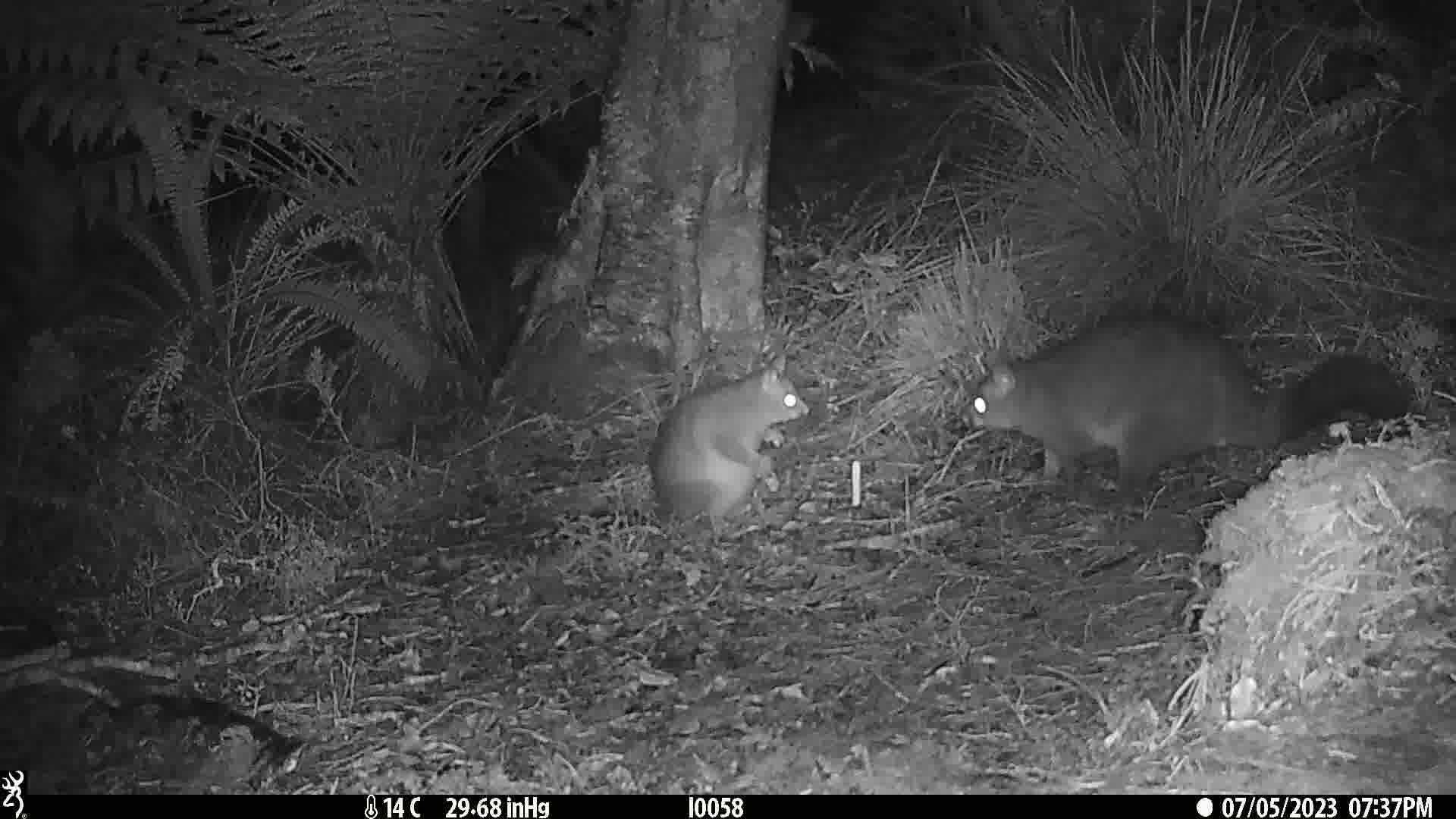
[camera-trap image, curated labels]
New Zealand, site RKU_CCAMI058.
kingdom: Animalia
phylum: Chordata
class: Mammalia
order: Diprotodontia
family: Phalangeridae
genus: Trichosurus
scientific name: Trichosurus vulpecula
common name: common brushtail possum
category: possum